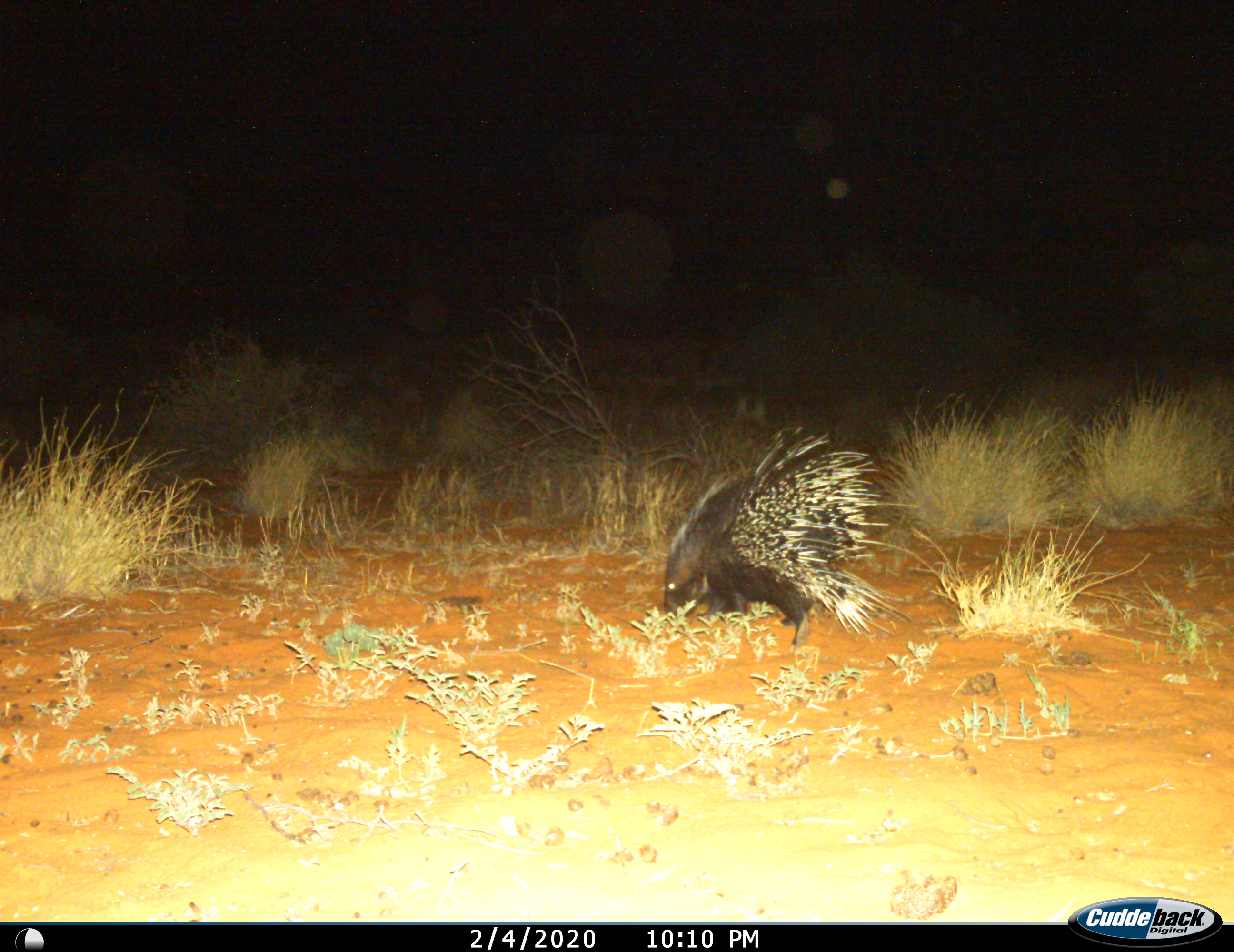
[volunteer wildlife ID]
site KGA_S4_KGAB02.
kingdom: Animalia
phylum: Chordata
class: Mammalia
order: Rodentia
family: Hystricidae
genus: Hystrix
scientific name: Hystrix cristata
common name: crested porcupine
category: porcupine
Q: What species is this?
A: Porcupine (crested porcupine) (Hystrix cristata).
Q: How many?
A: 1.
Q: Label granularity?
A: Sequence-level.